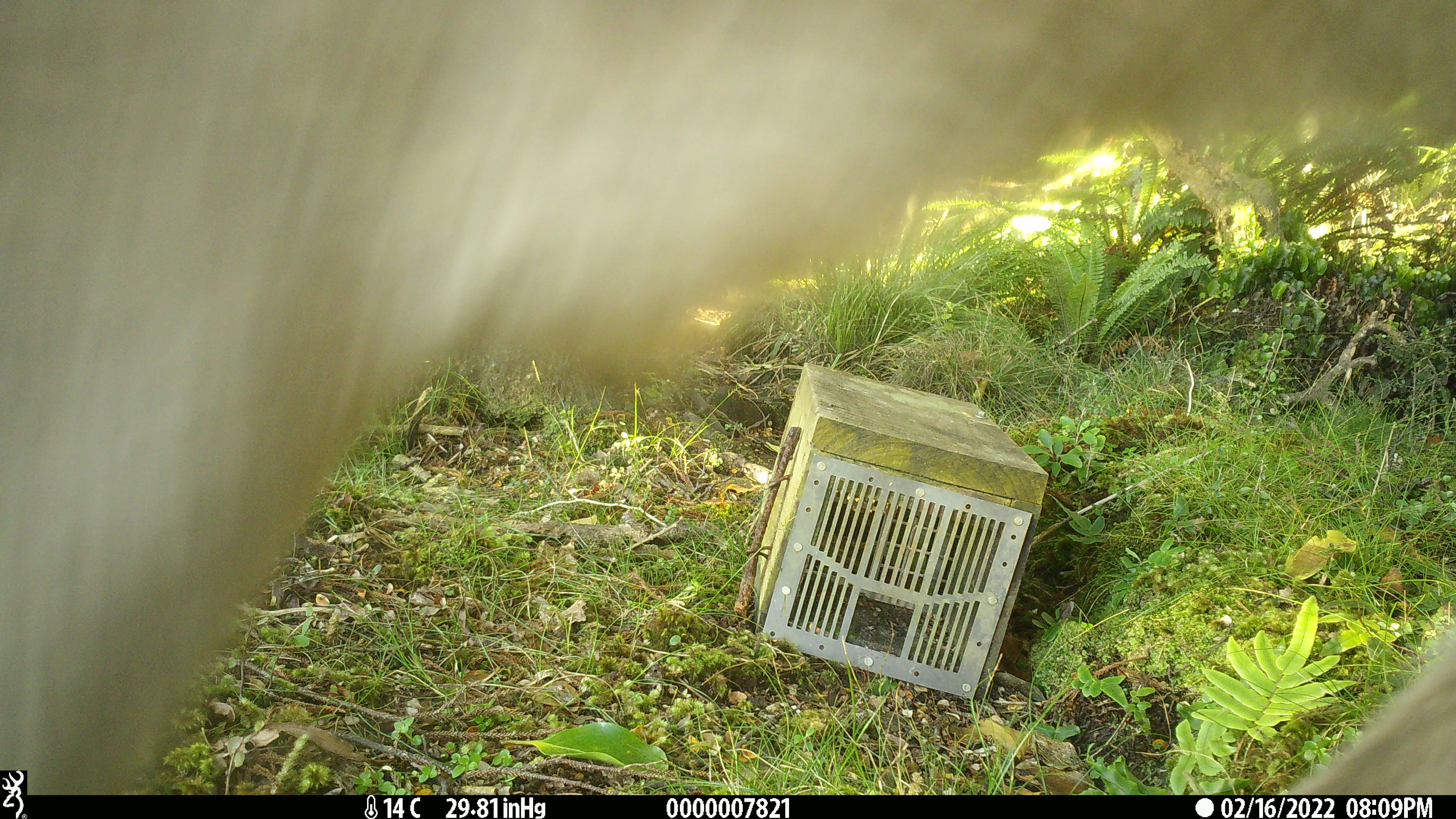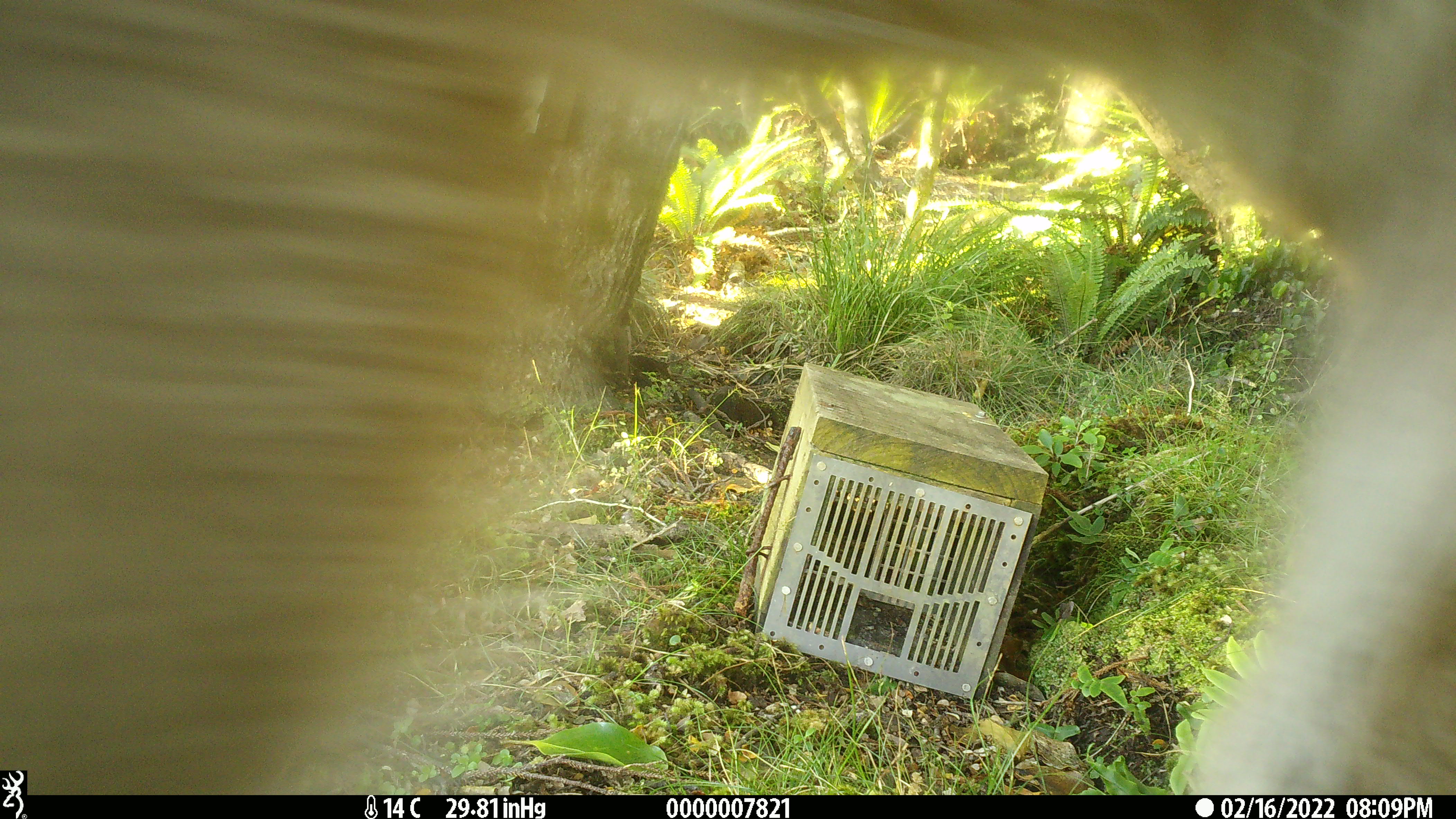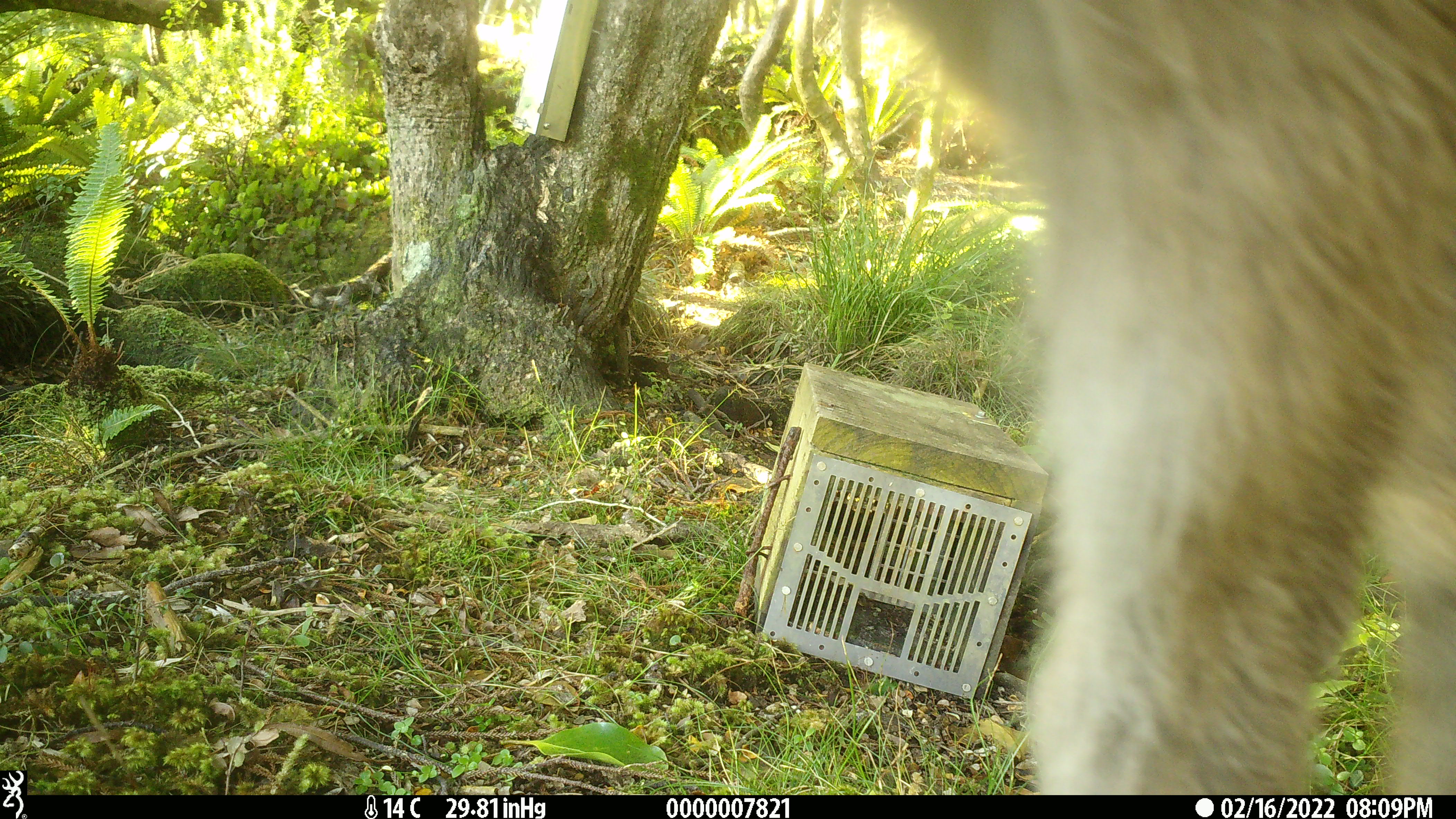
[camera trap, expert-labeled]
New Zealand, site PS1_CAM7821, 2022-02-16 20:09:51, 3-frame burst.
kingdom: Animalia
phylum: Chordata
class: Mammalia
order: Artiodactyla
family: Cervidae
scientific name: Cervidae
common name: deer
Deer (Cervidae).